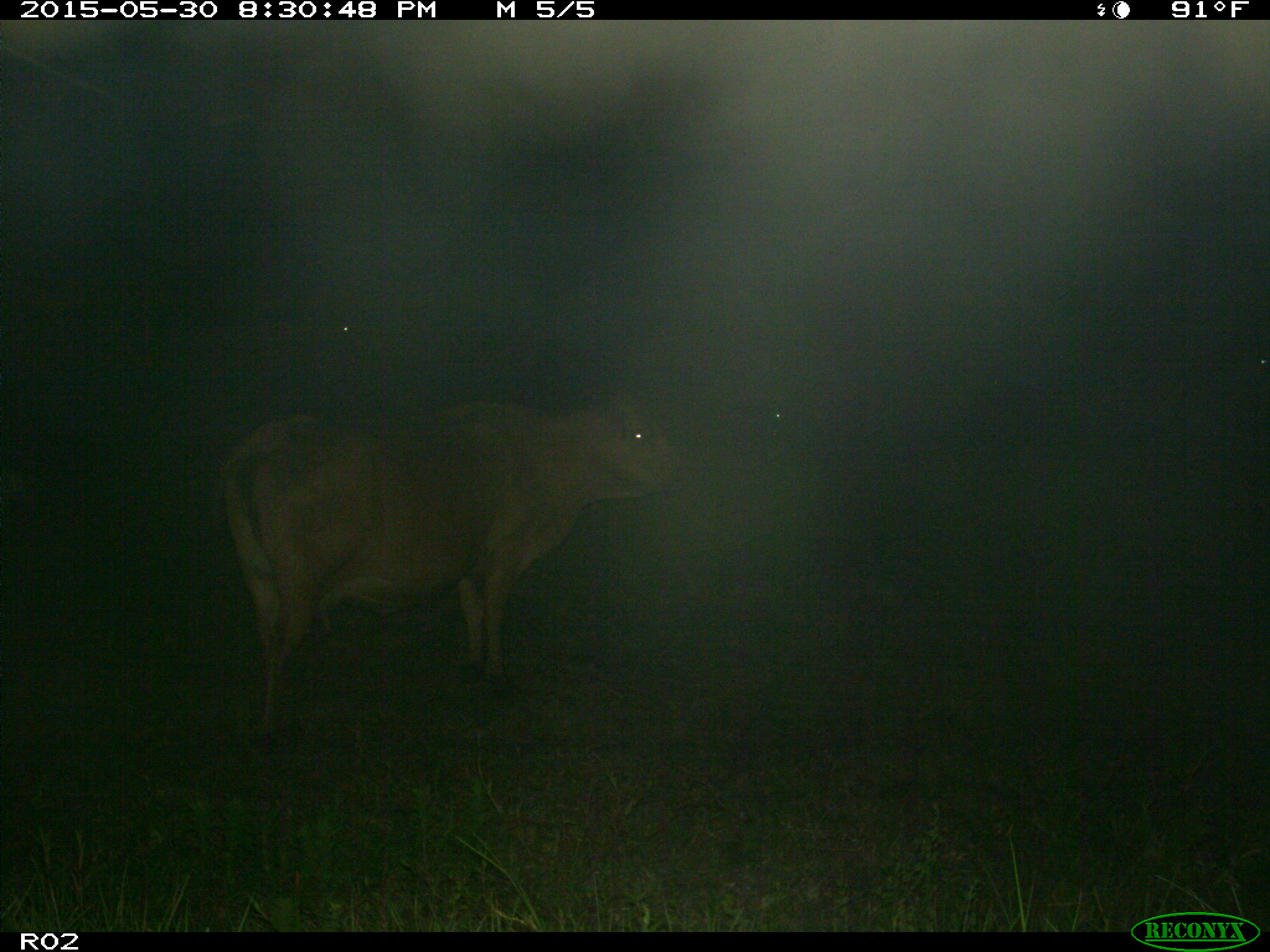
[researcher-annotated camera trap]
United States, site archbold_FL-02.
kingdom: Animalia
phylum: Chordata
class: Mammalia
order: Artiodactyla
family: Bovidae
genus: Bos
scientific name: Bos taurus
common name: domestic cow